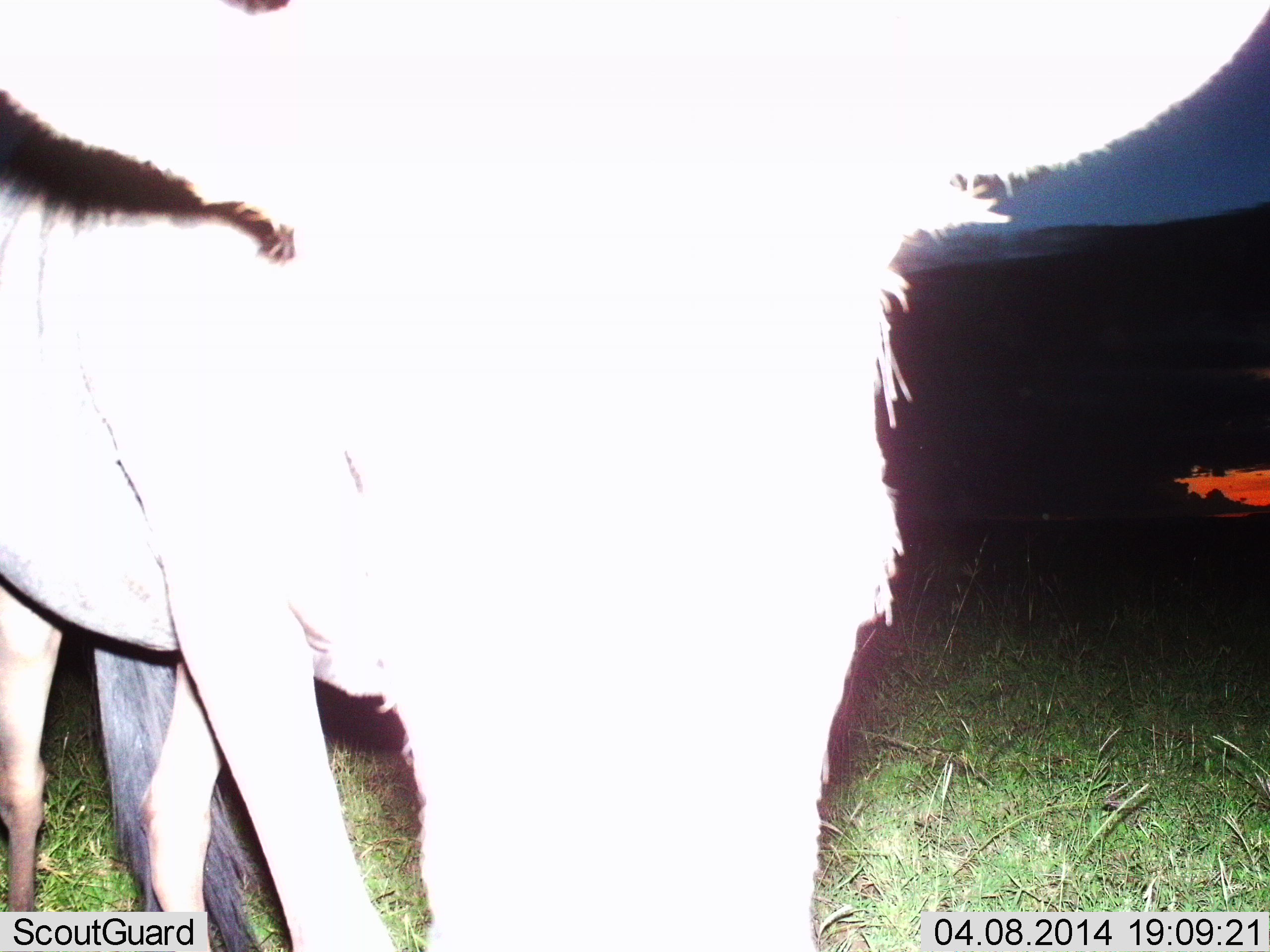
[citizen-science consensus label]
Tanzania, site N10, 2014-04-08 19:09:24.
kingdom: Animalia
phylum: Chordata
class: Mammalia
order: Artiodactyla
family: Bovidae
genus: Connochaetes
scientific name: Connochaetes taurinus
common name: blue wildebeest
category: wildebeest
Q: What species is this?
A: Wildebeest (blue wildebeest) (Connochaetes taurinus).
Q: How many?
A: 1.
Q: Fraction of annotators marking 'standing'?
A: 90%.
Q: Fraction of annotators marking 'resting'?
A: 0%.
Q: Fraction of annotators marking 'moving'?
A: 0%.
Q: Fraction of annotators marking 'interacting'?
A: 10%.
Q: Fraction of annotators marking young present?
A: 0%.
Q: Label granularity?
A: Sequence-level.